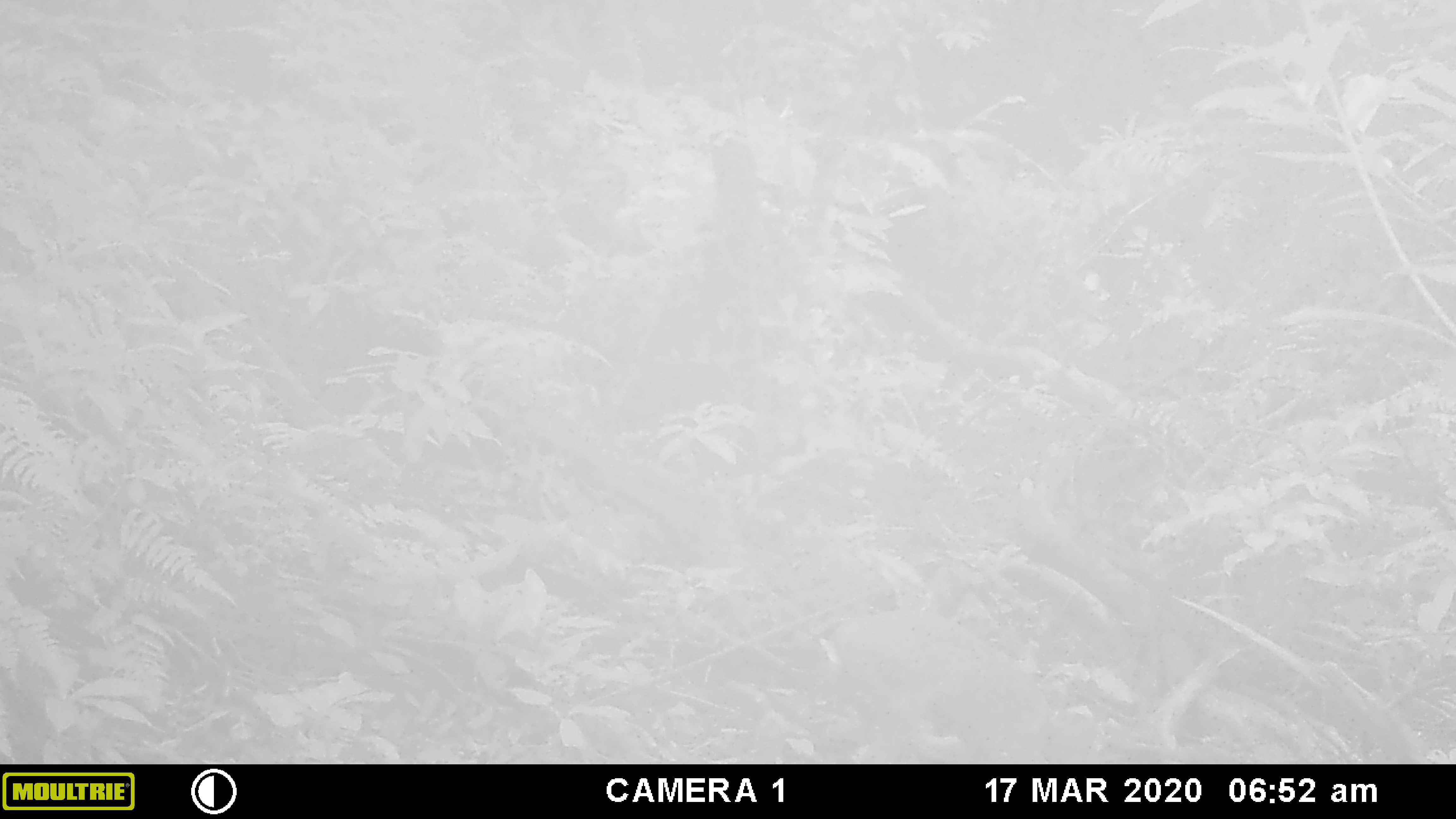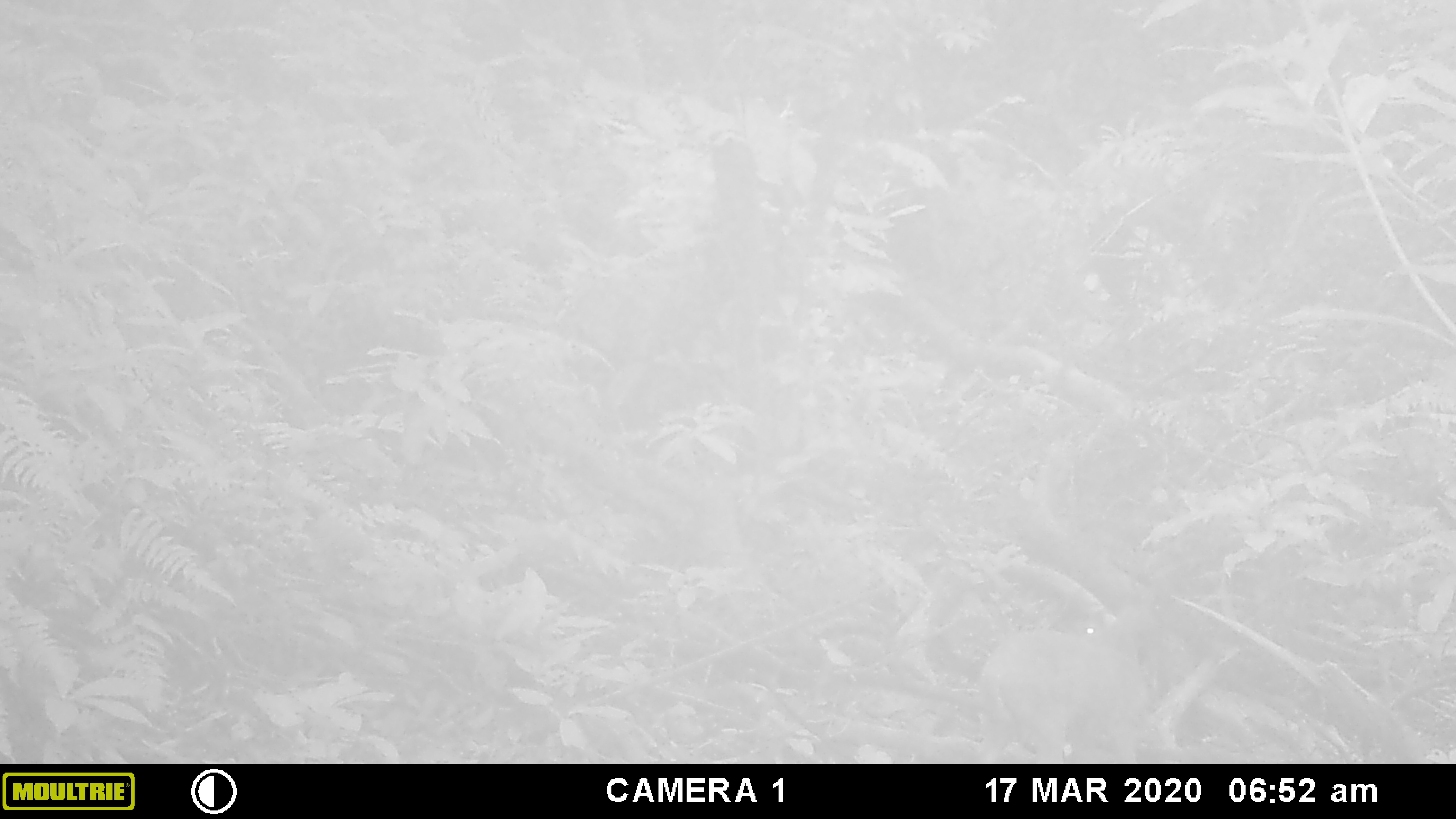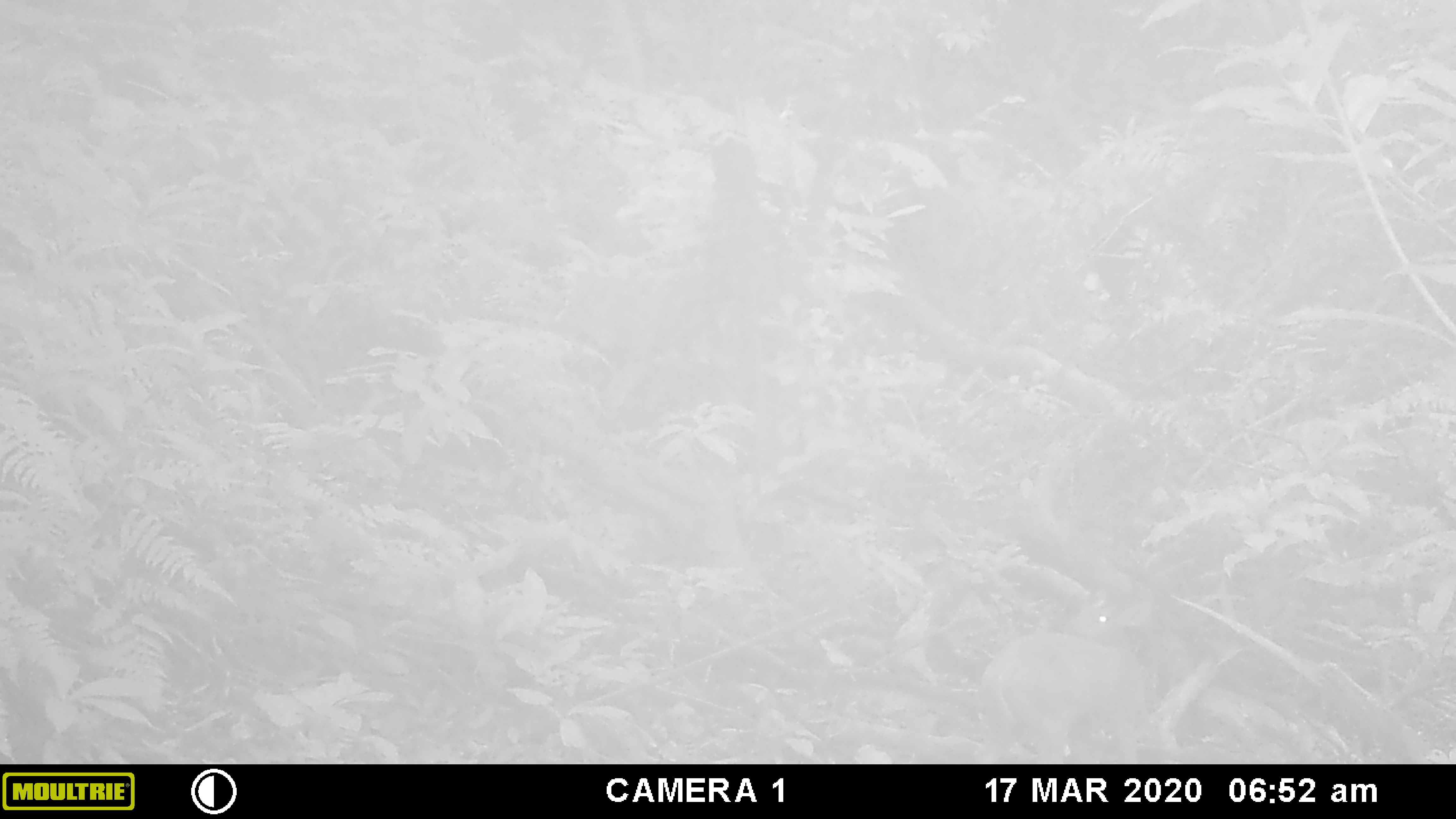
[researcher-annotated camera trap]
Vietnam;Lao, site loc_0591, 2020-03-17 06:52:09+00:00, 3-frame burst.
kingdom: Animalia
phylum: Chordata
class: Mammalia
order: Artiodactyla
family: Cervidae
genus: Muntiacus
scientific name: Muntiacus muntjak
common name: red muntjac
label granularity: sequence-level